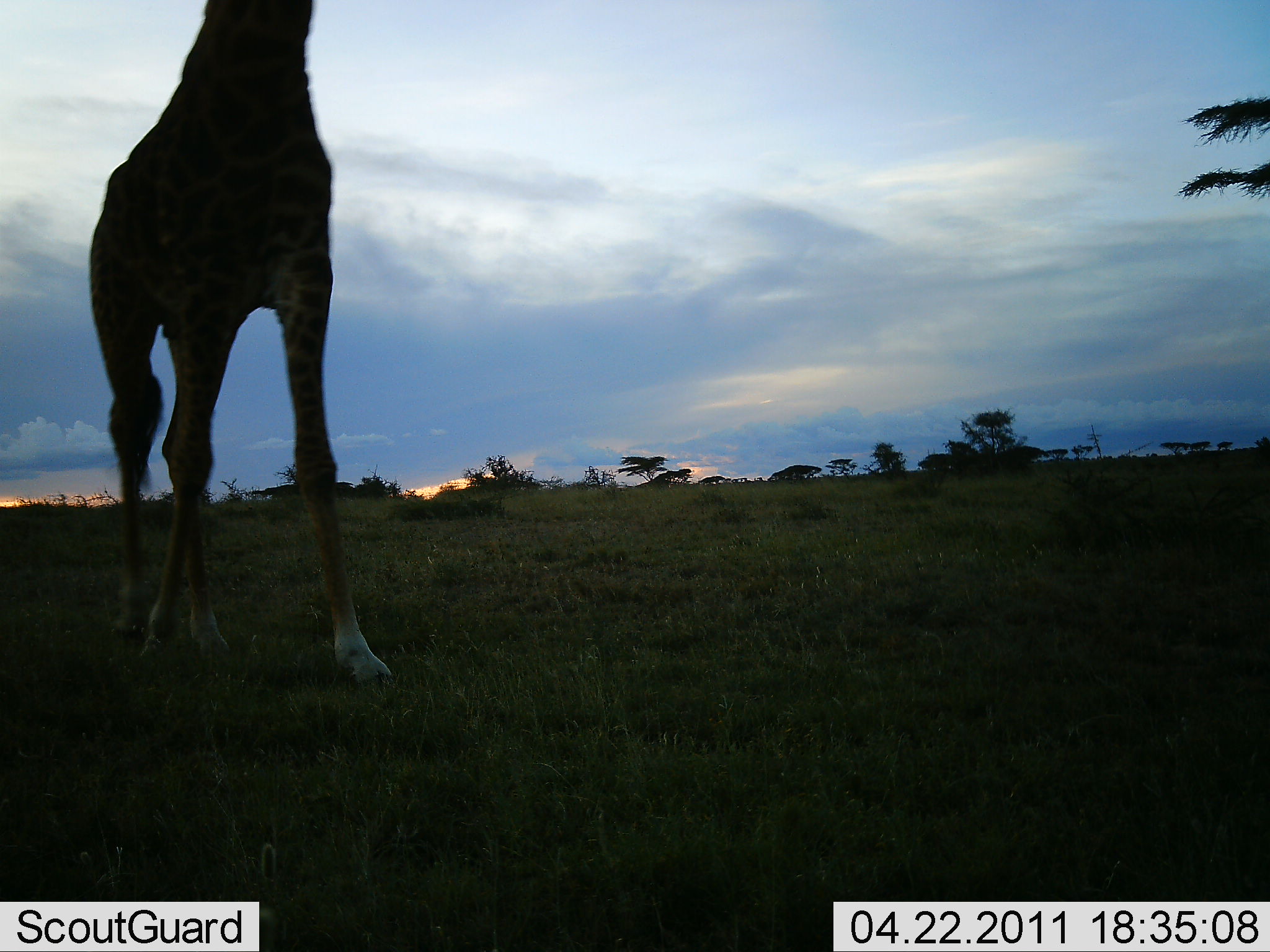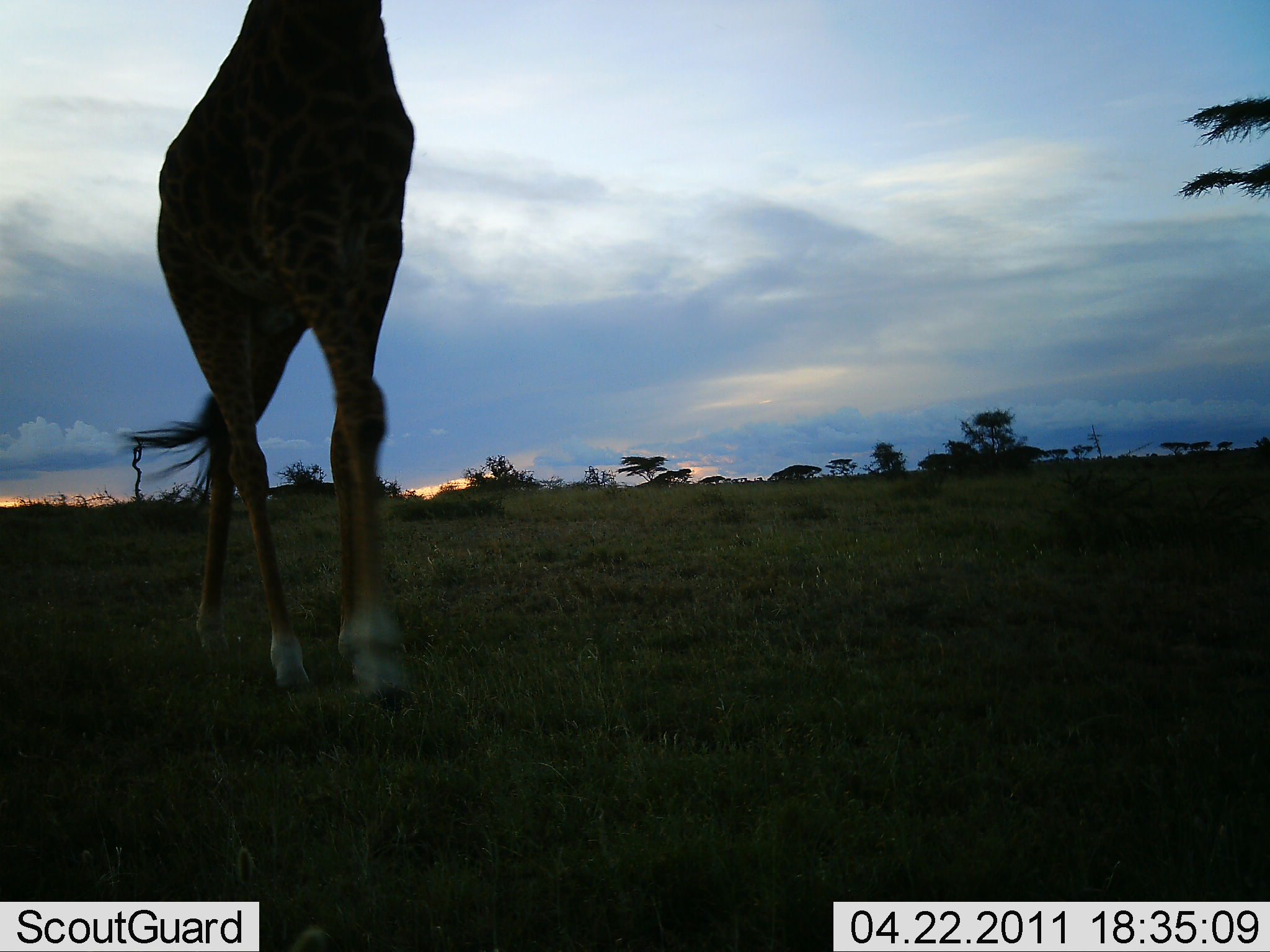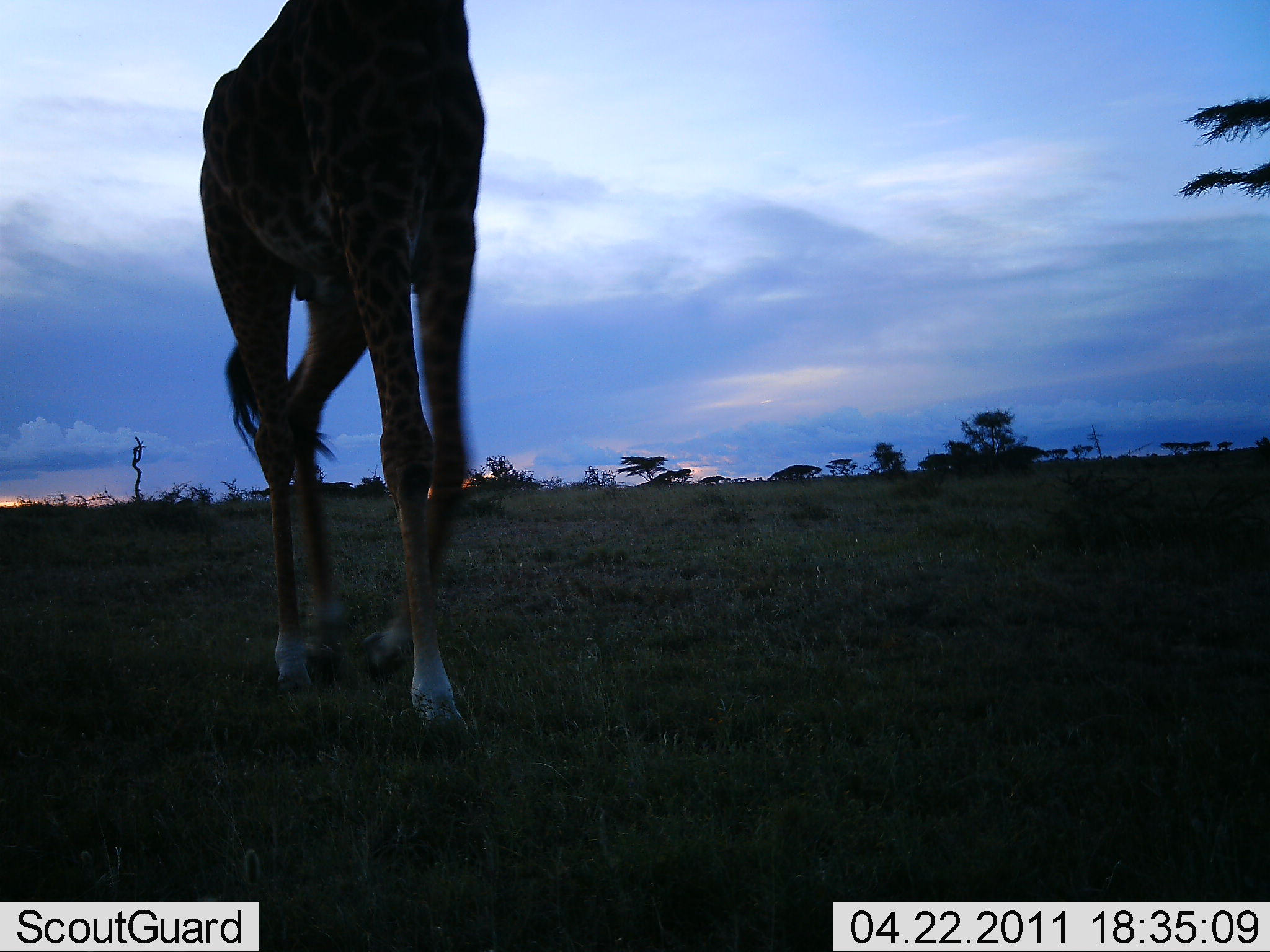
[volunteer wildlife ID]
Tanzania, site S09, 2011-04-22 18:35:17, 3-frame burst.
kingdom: Animalia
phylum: Chordata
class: Mammalia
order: Artiodactyla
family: Giraffidae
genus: Giraffa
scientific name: Giraffa camelopardalis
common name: giraffe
Giraffe (Giraffa camelopardalis), count 1. Behavior (volunteer vote fractions): standing 0%, resting 0%, moving 100%, interacting 0%. Young present (vote fraction): 0%. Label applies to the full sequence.